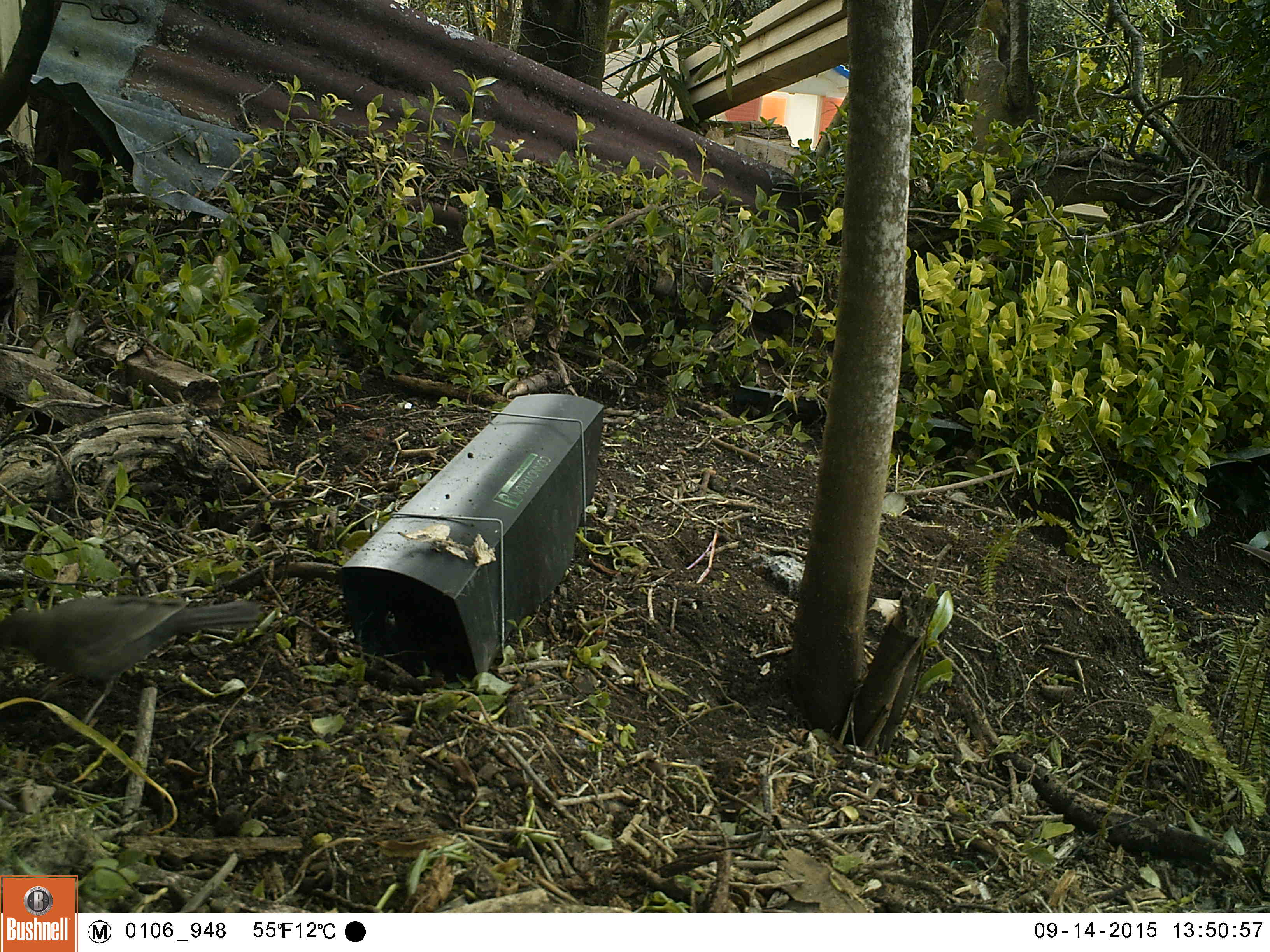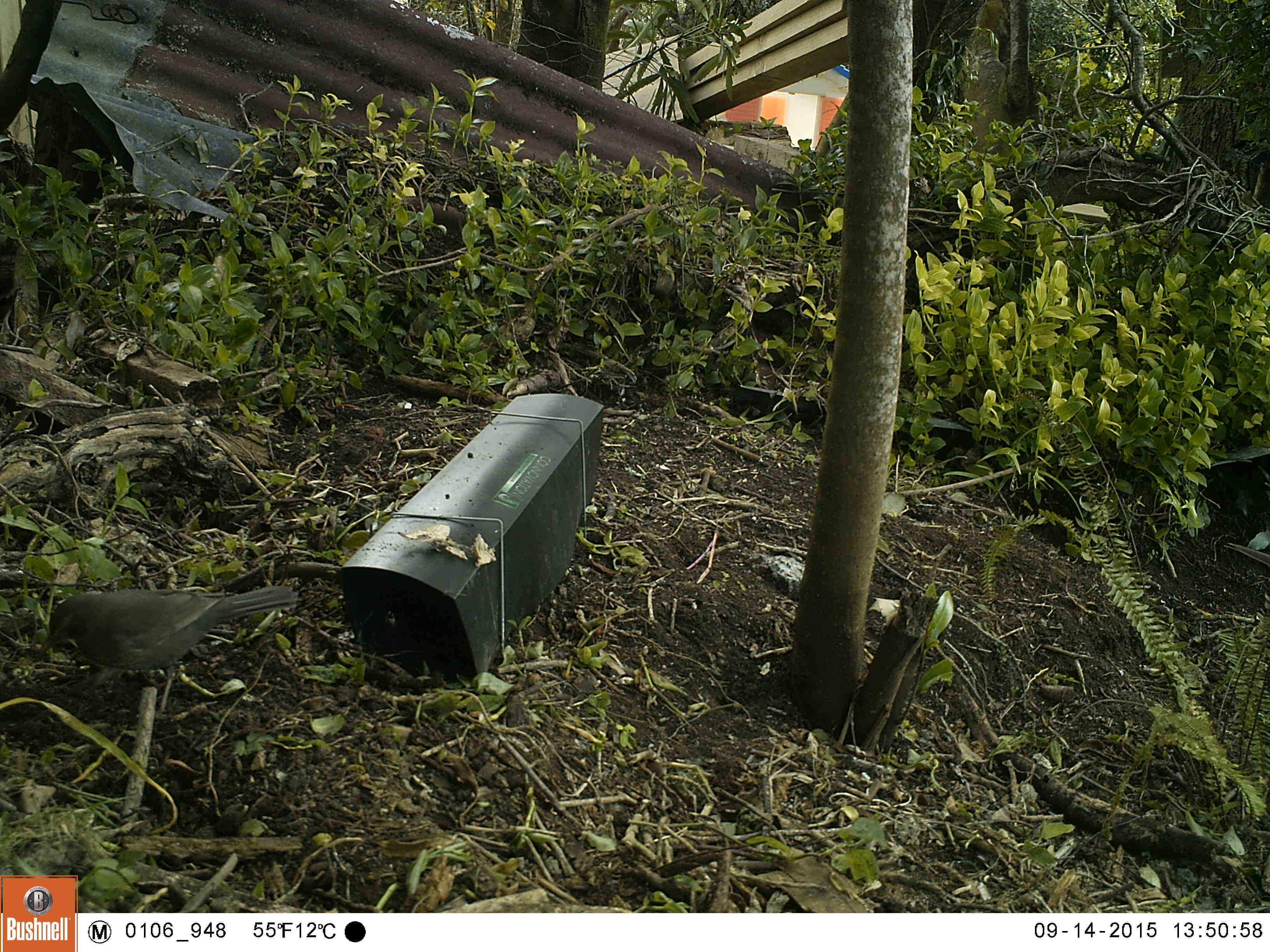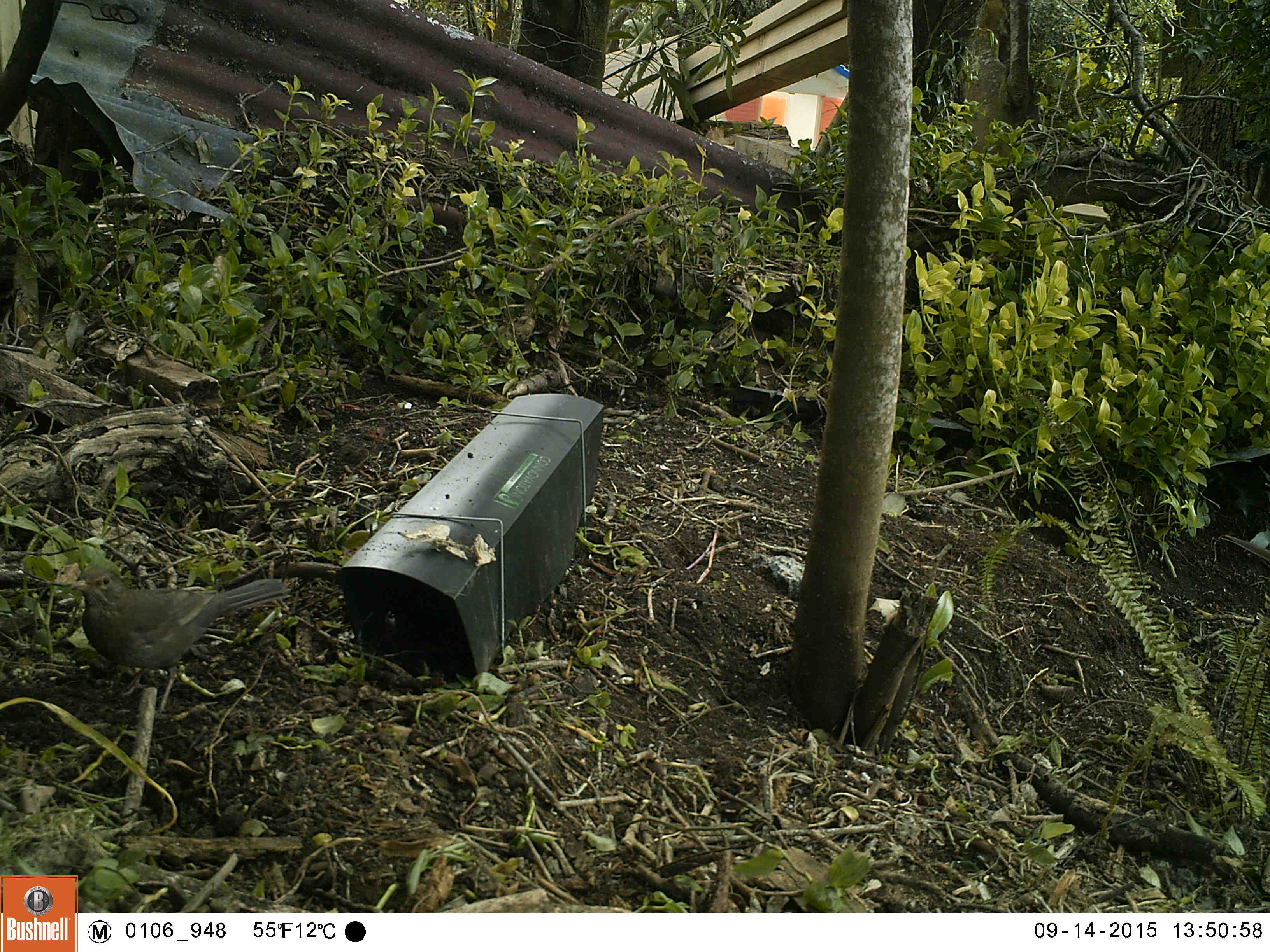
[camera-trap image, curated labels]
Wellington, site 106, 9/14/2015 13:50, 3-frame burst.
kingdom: Animalia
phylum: Chordata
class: Aves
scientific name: Aves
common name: bird